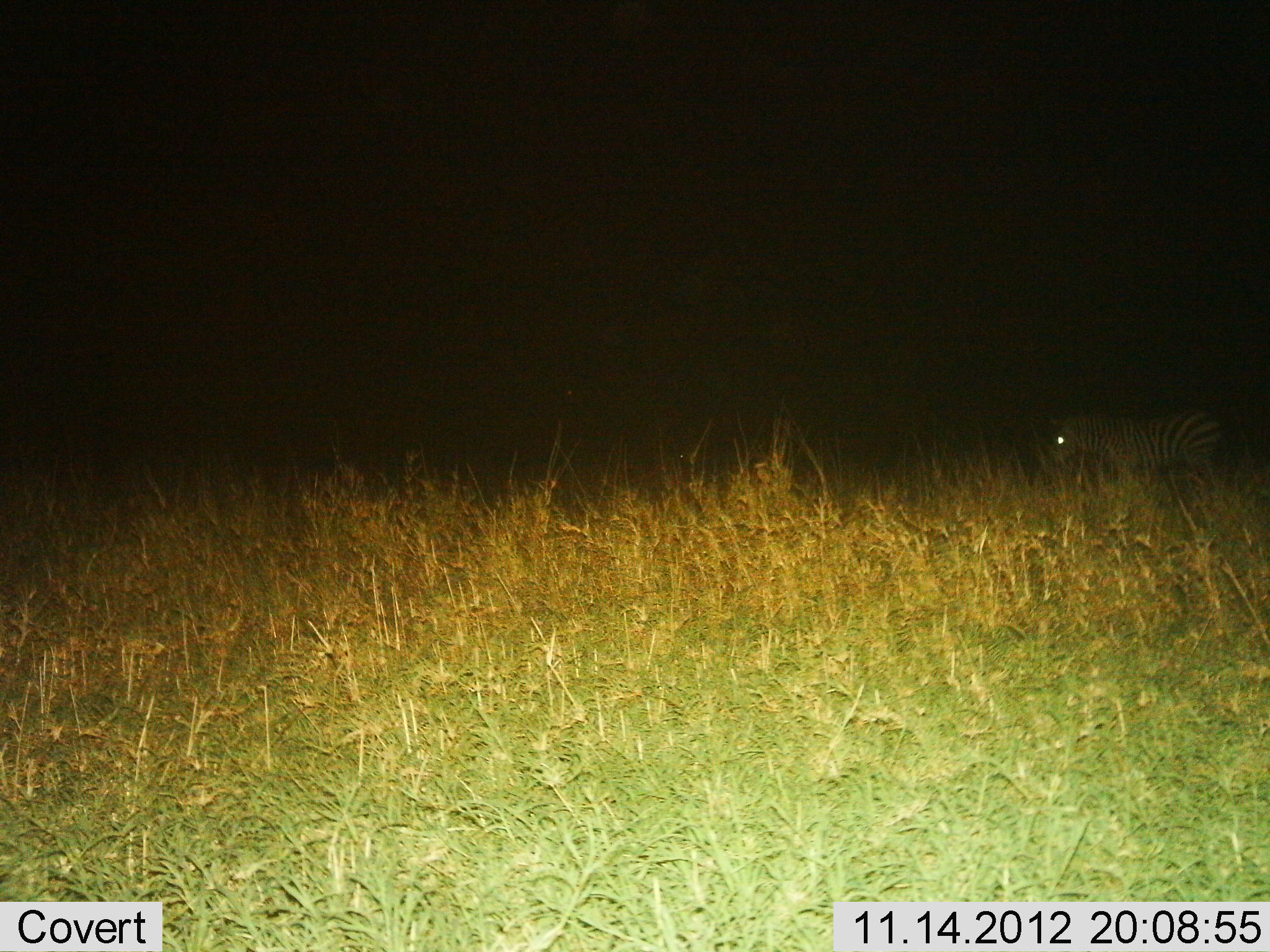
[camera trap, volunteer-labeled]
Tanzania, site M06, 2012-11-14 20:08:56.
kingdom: Animalia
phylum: Chordata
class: Mammalia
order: Perissodactyla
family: Equidae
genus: Equus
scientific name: Equus quagga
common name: plains zebra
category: zebra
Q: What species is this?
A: Zebra (plains zebra) (Equus quagga).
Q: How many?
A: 1.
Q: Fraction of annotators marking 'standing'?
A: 70%.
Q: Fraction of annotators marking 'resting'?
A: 0%.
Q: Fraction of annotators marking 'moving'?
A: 30%.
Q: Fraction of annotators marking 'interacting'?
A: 0%.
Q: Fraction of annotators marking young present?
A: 0%.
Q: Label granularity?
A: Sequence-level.